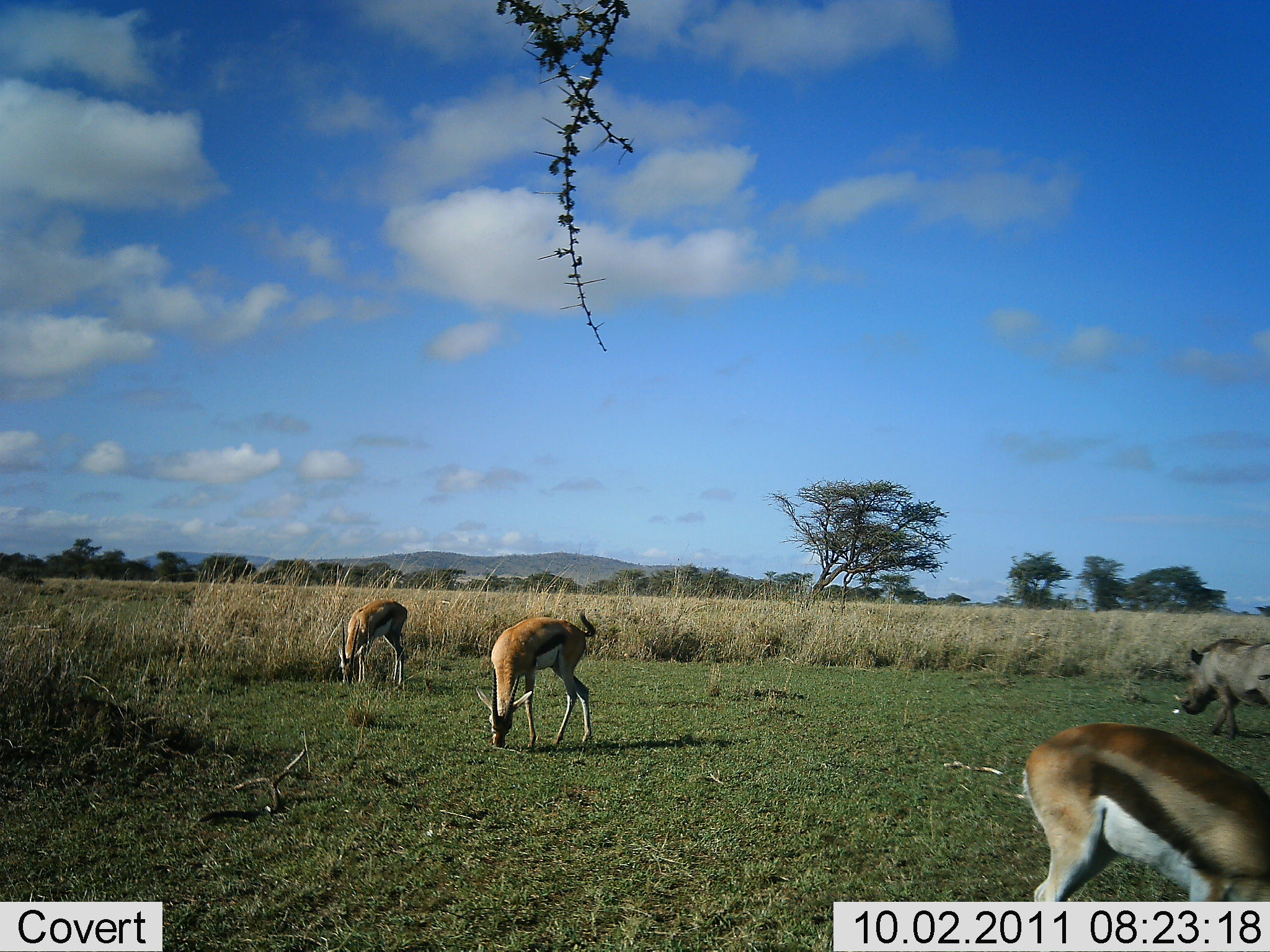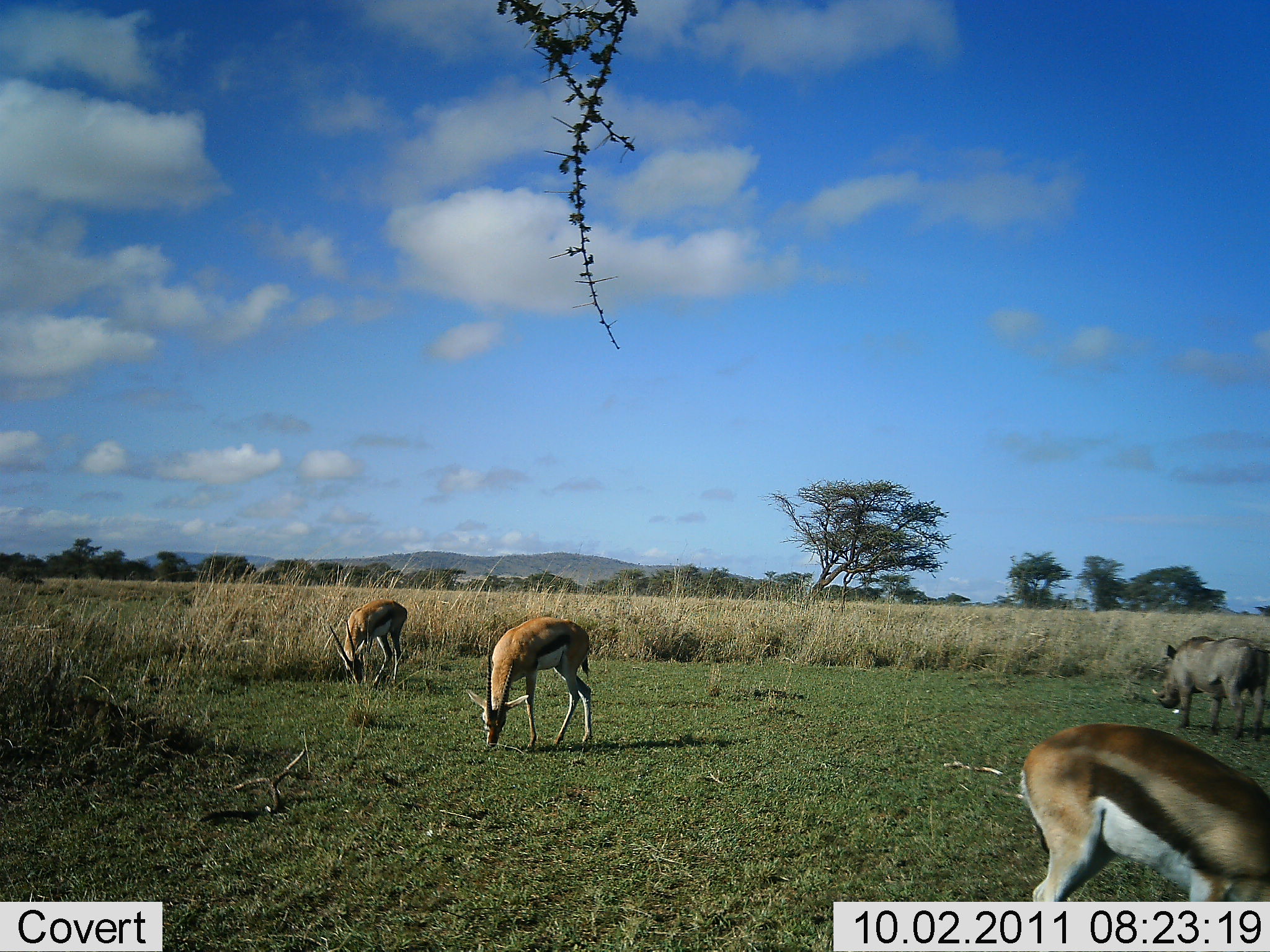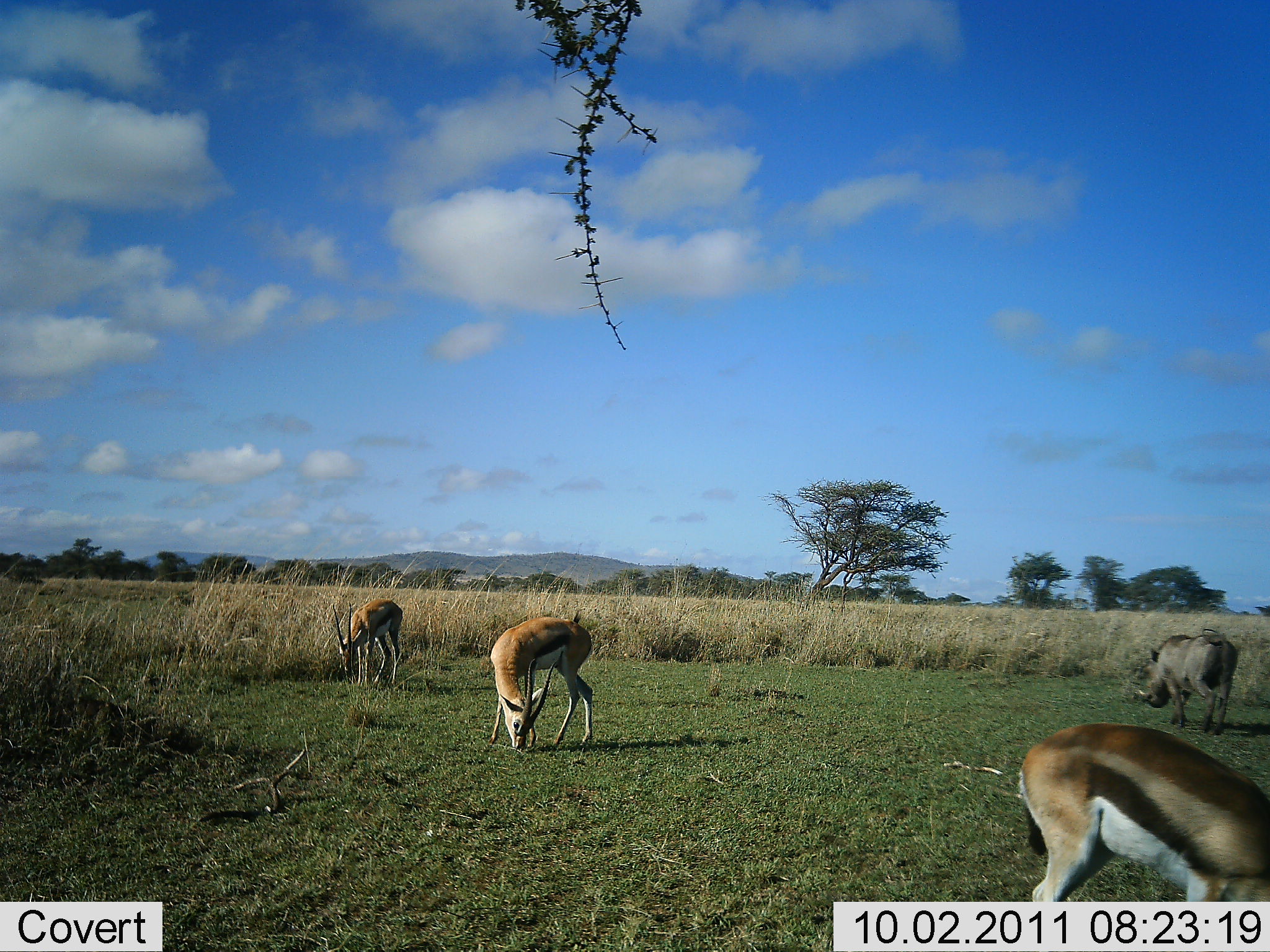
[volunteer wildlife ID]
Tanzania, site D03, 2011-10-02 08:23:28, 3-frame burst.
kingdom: Animalia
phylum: Chordata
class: Mammalia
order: Artiodactyla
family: Bovidae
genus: Eudorcas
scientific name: Eudorcas thomsonii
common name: thomson's gazelle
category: gazellethomsons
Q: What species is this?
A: Gazellethomsons (thomson's gazelle) (Eudorcas thomsonii).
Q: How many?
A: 3.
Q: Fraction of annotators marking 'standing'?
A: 14%.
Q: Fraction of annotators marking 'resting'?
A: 0%.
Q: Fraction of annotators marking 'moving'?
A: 0%.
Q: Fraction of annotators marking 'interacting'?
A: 0%.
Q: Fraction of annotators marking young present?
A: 0%.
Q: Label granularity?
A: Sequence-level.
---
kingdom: Animalia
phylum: Chordata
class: Mammalia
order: Artiodactyla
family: Suidae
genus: Phacochoerus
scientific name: Phacochoerus africanus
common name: warthog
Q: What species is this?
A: Warthog (Phacochoerus africanus).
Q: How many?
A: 1.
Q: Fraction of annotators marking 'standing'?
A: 0%.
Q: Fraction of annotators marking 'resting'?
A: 0%.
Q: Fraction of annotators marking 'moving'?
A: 77%.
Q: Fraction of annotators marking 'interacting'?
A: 0%.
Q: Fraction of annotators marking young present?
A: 0%.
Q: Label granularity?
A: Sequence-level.